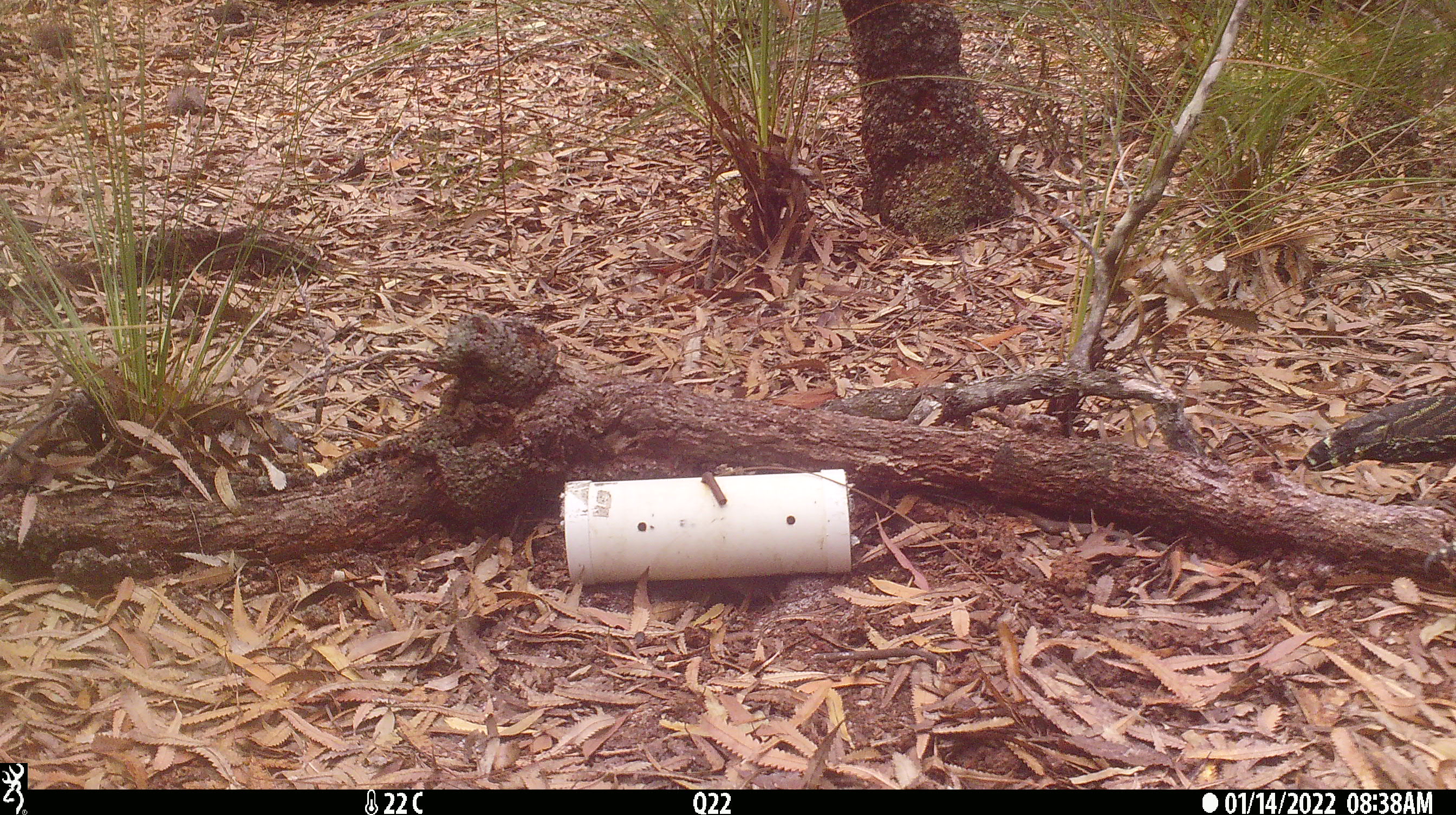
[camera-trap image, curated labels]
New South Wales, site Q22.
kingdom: Animalia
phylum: Chordata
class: Reptilia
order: Squamata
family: Varanidae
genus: Varanus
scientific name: Varanus varius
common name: lace monitor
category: goanna